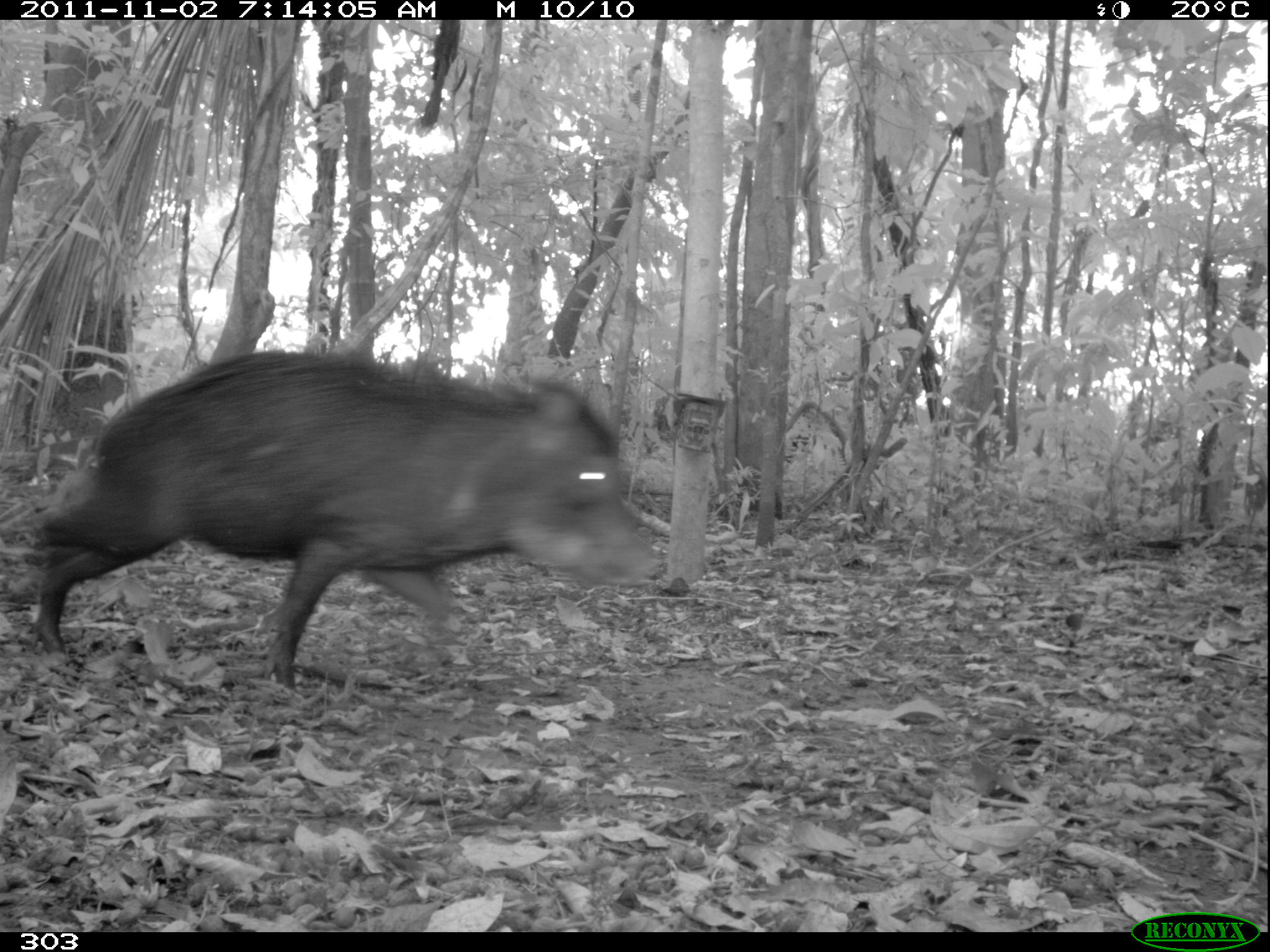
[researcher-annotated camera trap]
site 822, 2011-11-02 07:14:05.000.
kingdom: Animalia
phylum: Chordata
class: Mammalia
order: Artiodactyla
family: Tayassuidae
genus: Tayassu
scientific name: Tayassu pecari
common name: white-lipped peccary